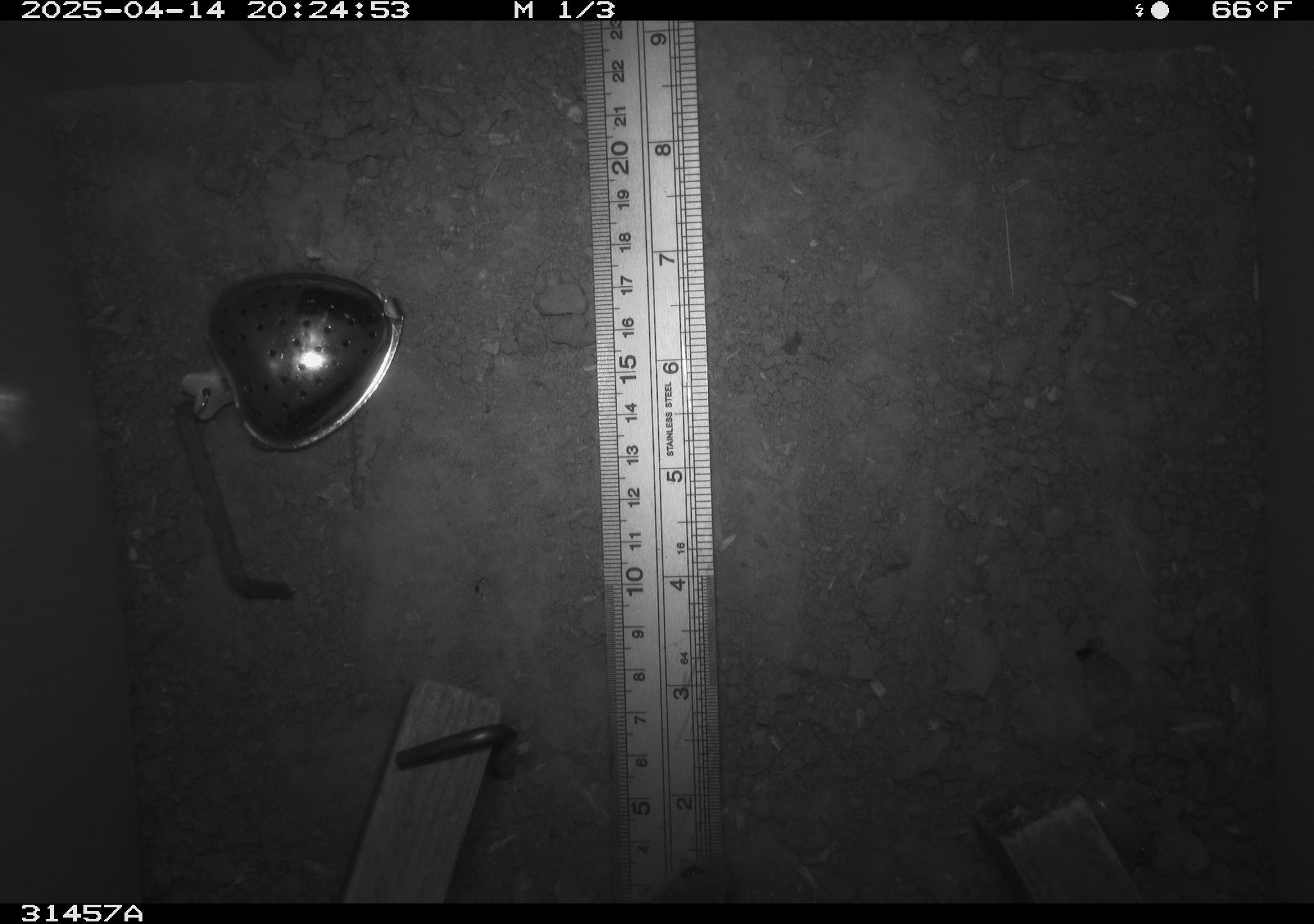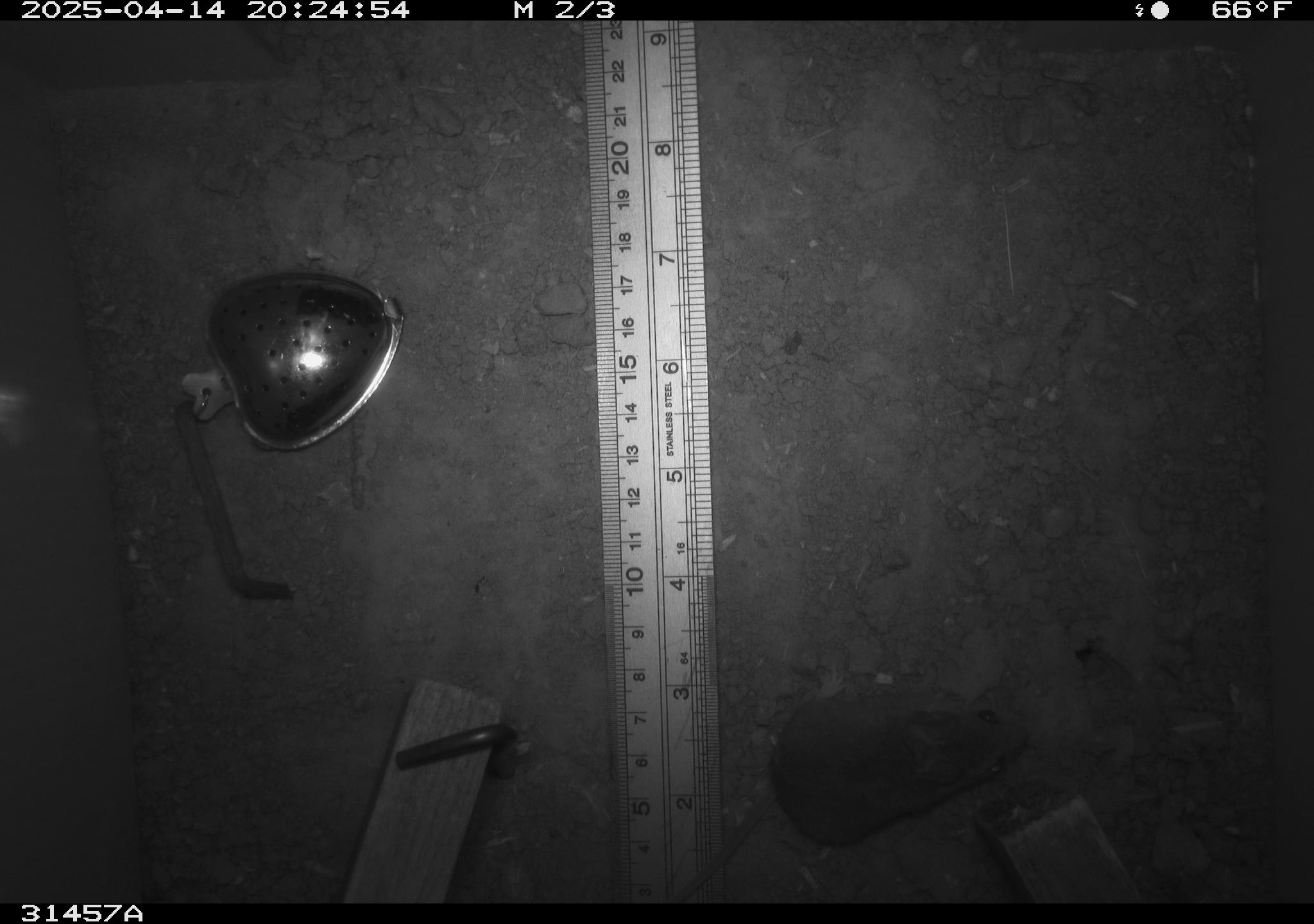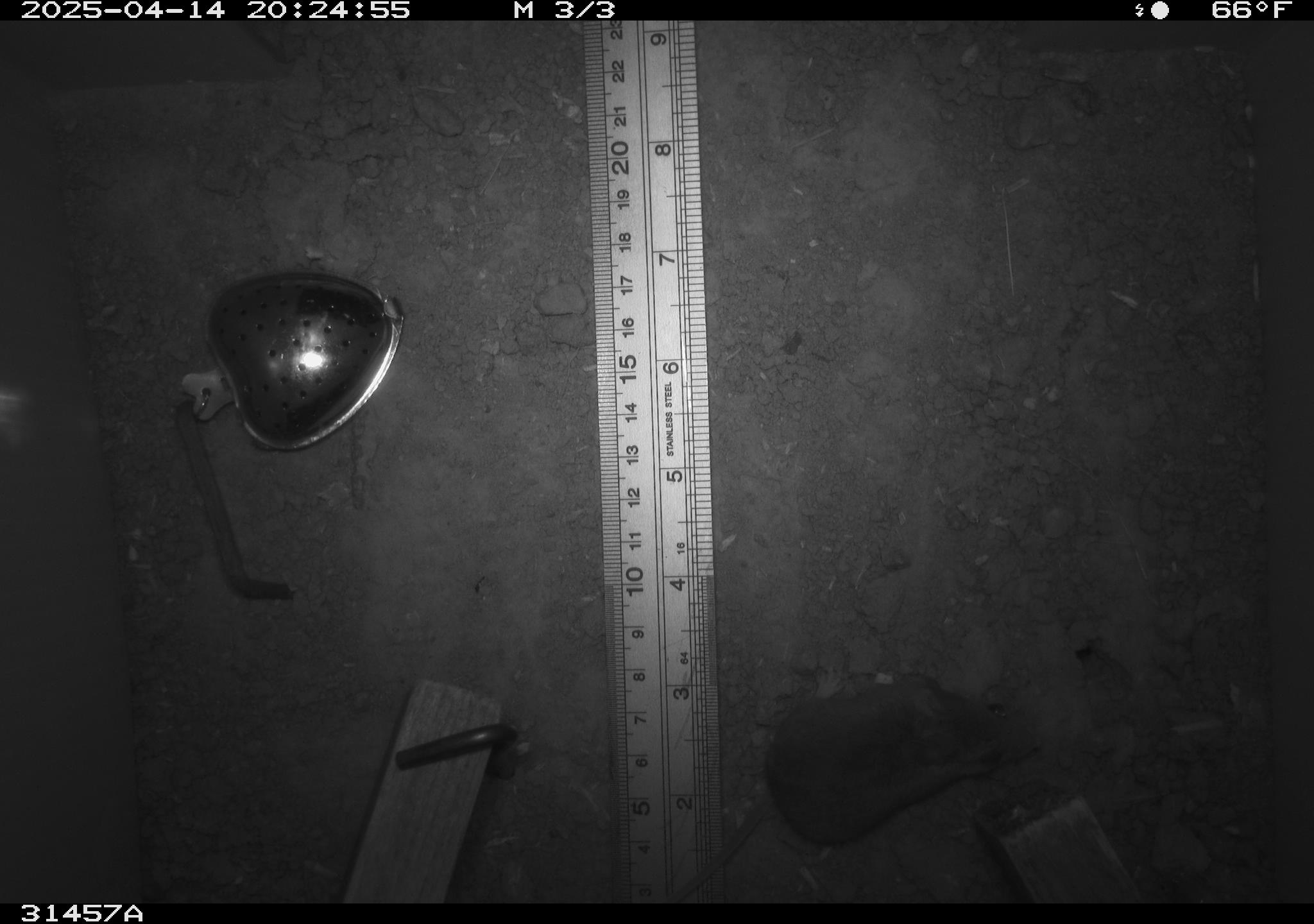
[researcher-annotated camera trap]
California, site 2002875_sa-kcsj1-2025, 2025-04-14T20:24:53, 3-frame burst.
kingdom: Animalia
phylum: Chordata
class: Mammalia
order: Rodentia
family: Muridae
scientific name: Muridae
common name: murids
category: muridae family